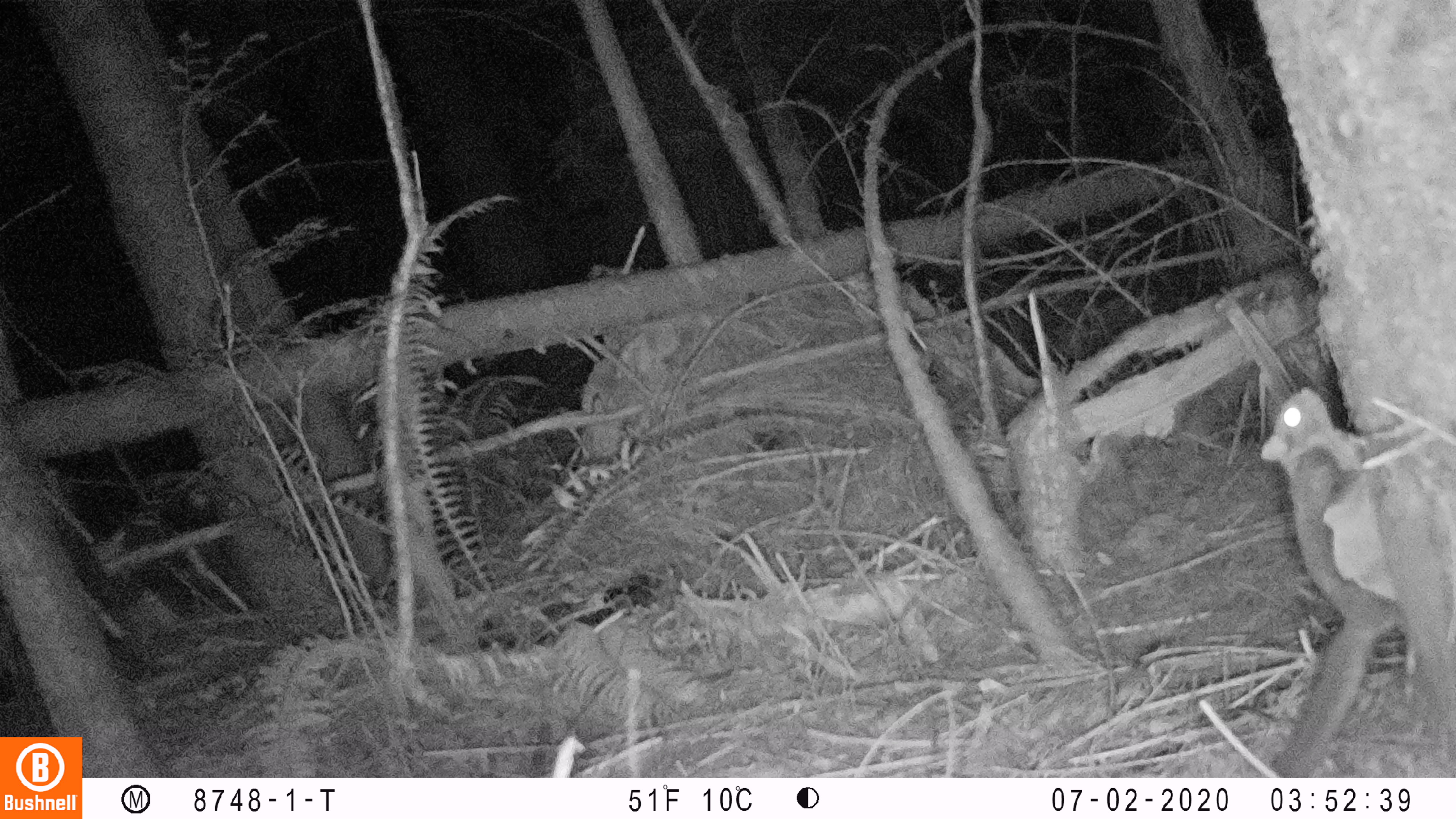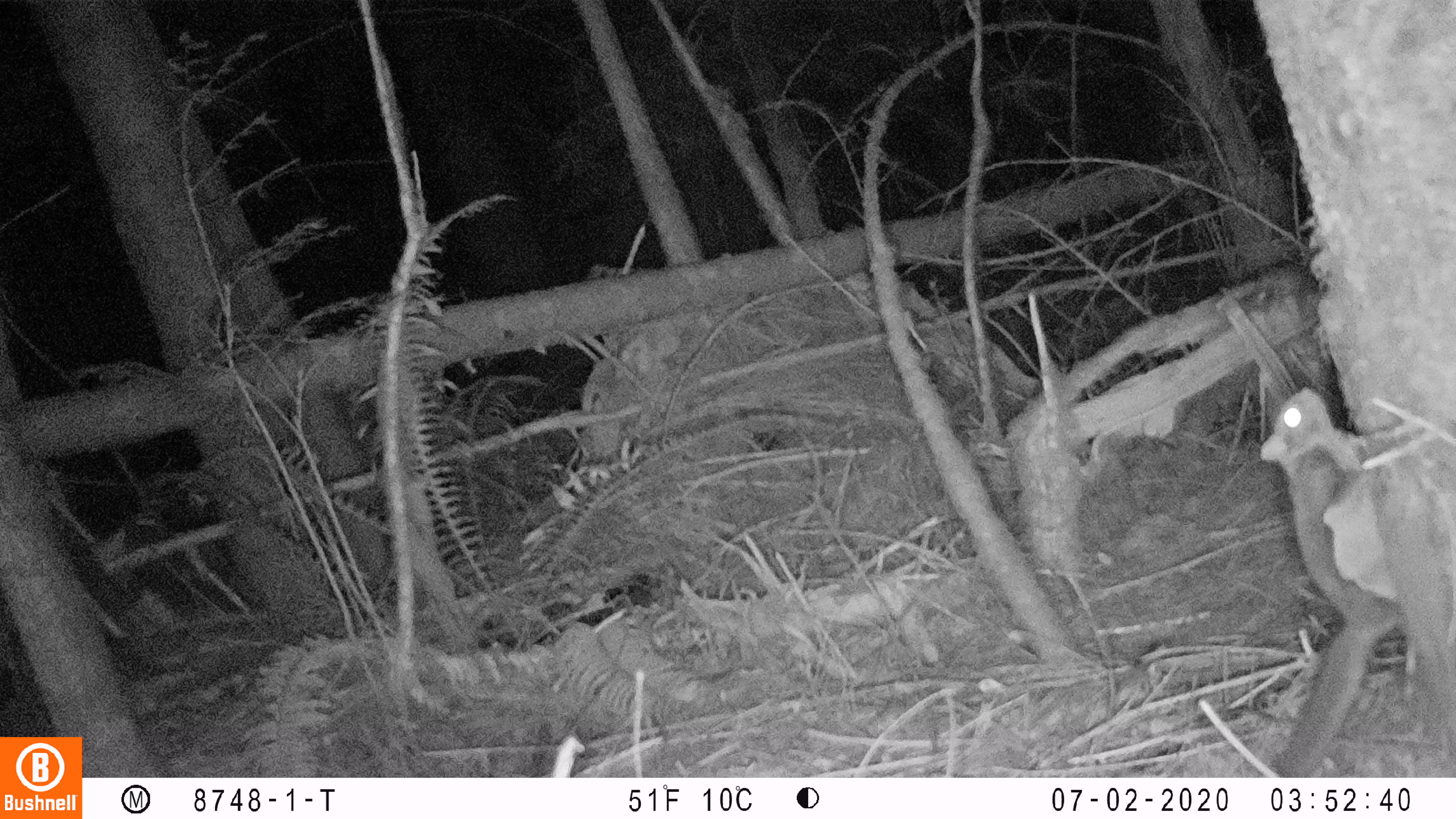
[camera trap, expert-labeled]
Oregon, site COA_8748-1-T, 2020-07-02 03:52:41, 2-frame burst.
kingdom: Animalia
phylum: Chordata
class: Mammalia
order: Rodentia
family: Sciuridae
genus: Glaucomys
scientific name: Glaucomys oregonensis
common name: humboldt's flying squirrel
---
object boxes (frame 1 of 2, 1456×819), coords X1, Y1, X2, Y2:
humboldt's flying squirrel: 1245, 369, 1424, 775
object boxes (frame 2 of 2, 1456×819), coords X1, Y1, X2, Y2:
humboldt's flying squirrel: 1255, 380, 1410, 774